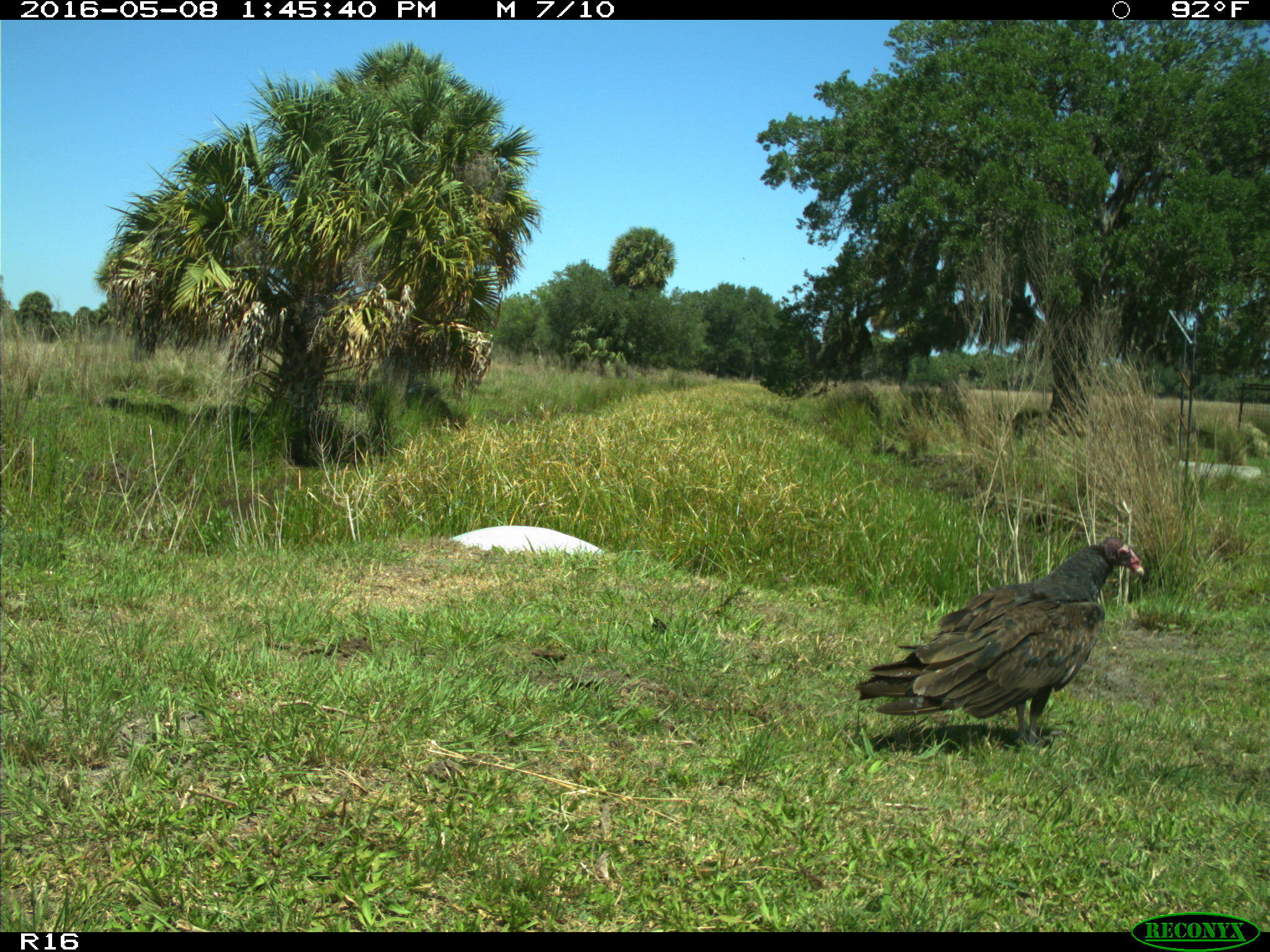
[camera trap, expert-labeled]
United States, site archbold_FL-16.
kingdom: Animalia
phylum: Chordata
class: Aves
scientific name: Aves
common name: birds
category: unidentified bird